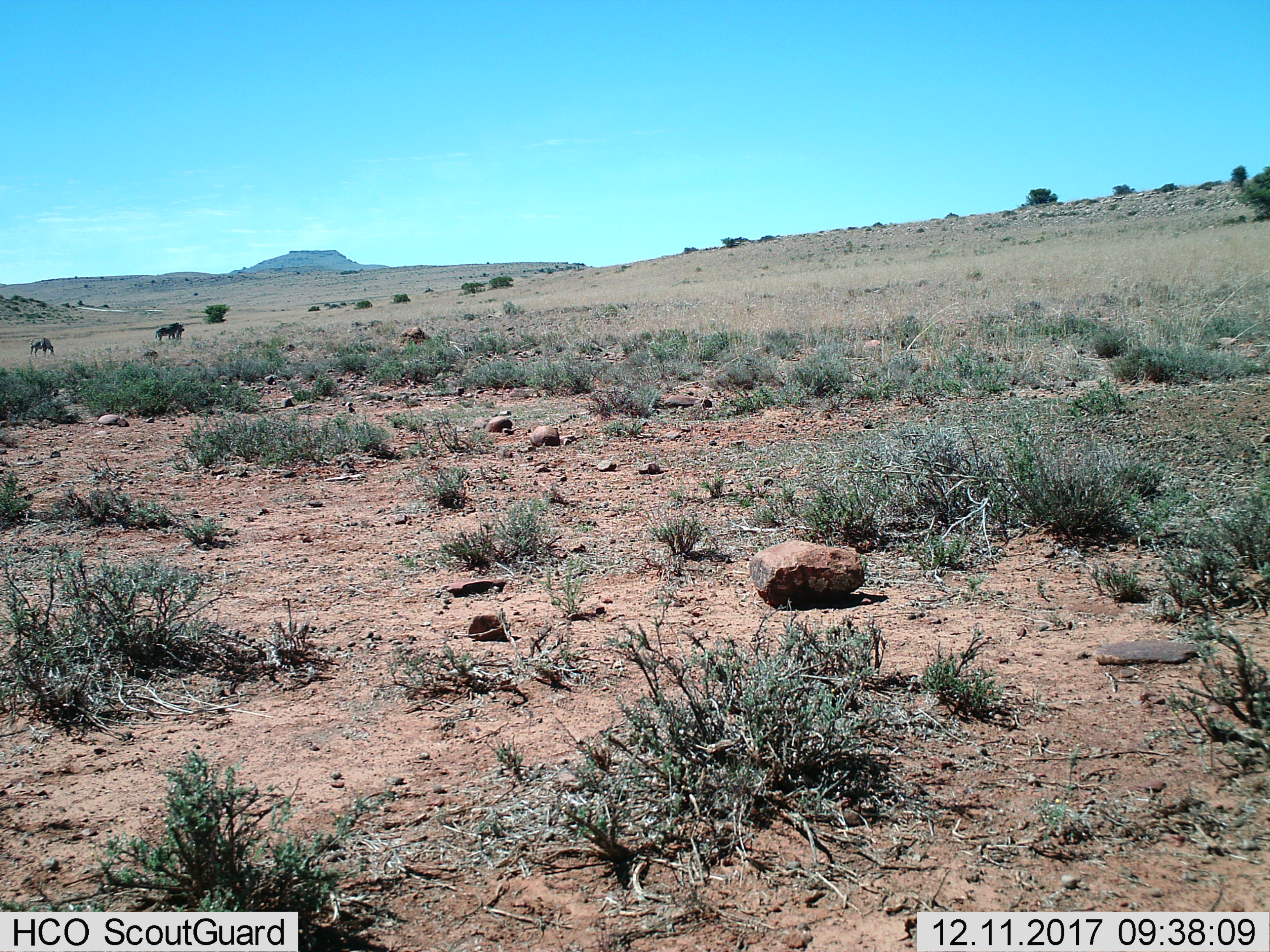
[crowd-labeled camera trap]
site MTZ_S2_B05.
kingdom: Animalia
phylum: Chordata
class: Mammalia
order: Perissodactyla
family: Equidae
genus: Equus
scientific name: Equus zebra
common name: mountain zebra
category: zebramountain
Zebramountain (mountain zebra) (Equus zebra), count 3. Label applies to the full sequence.